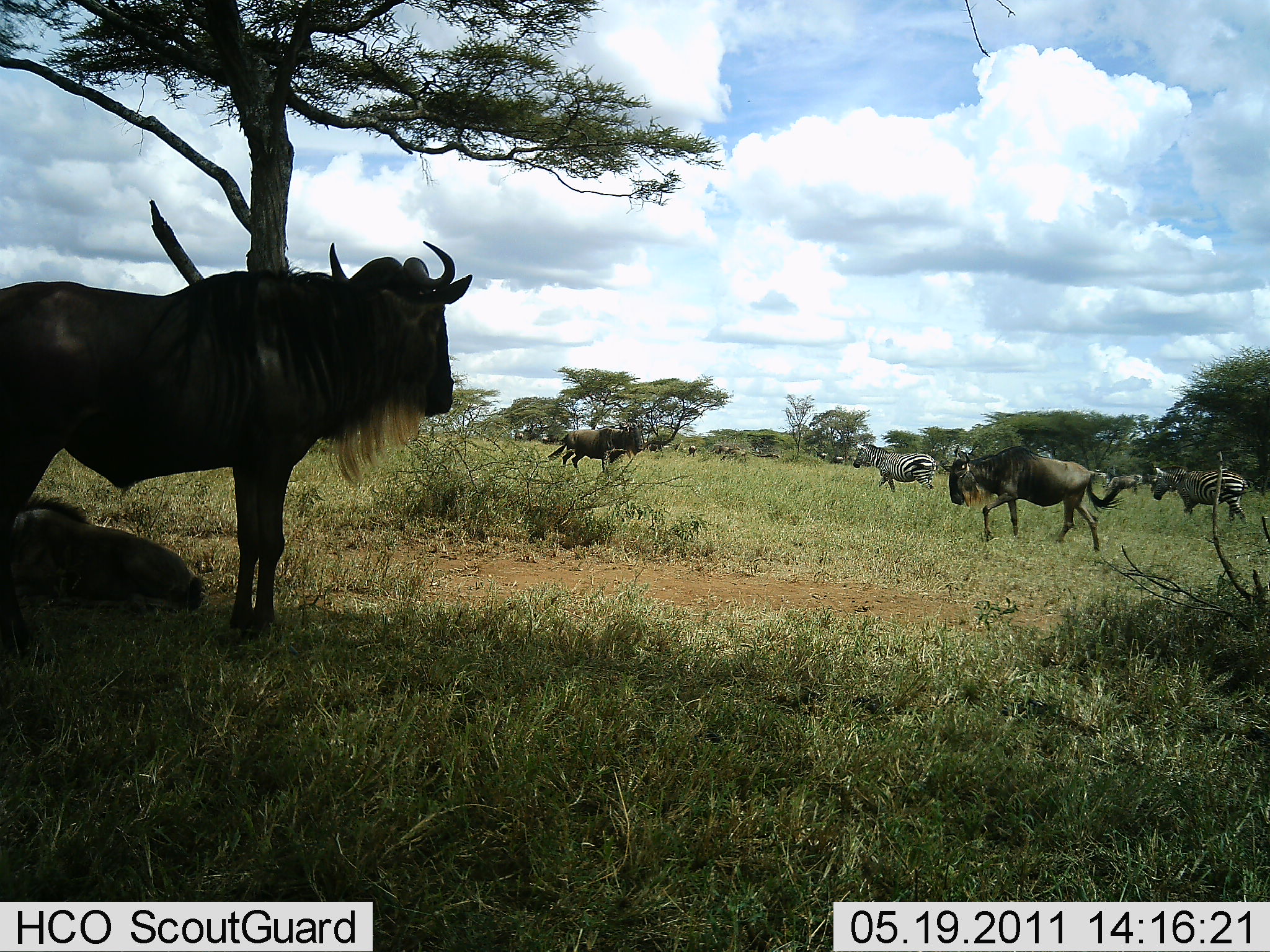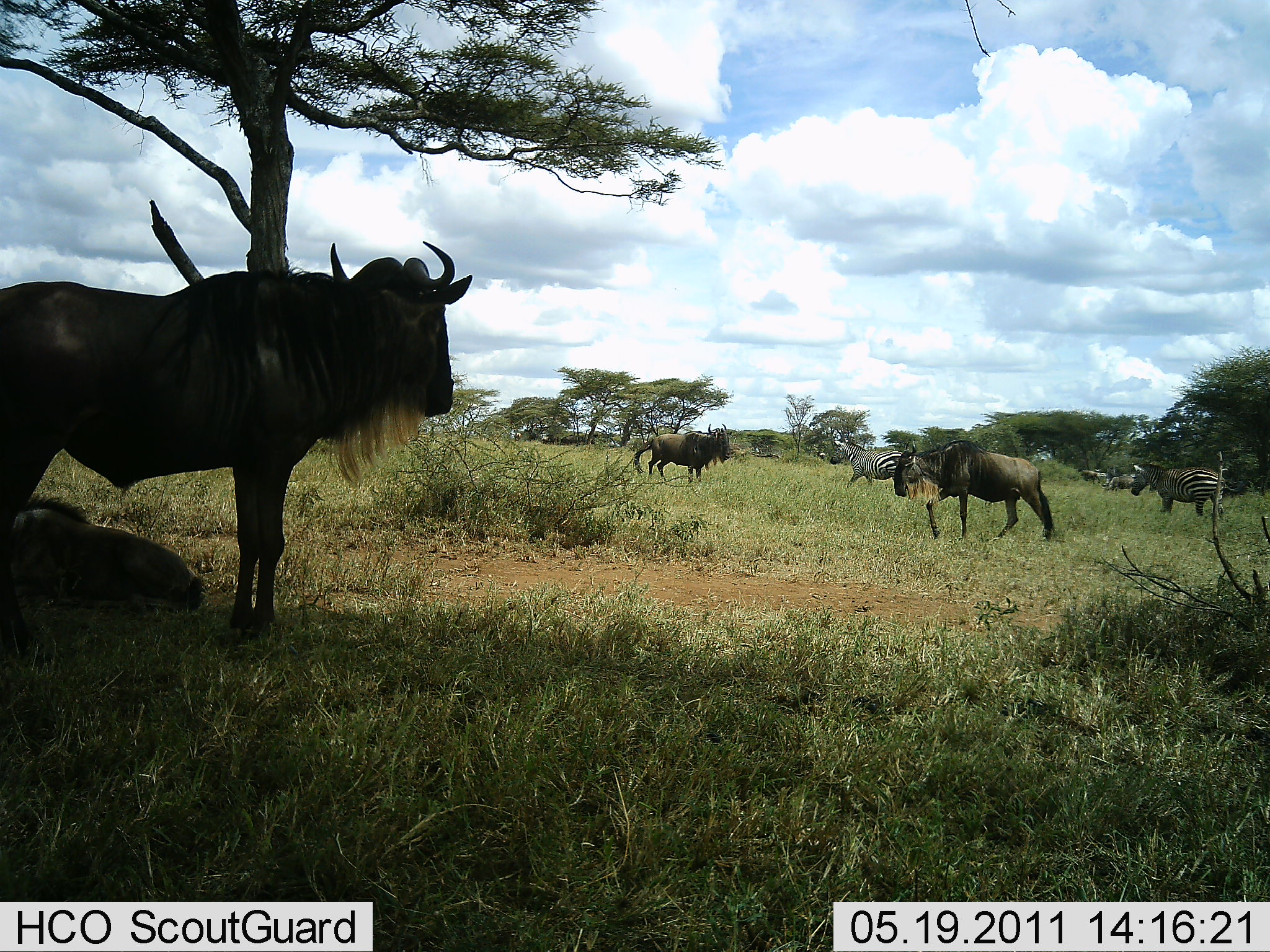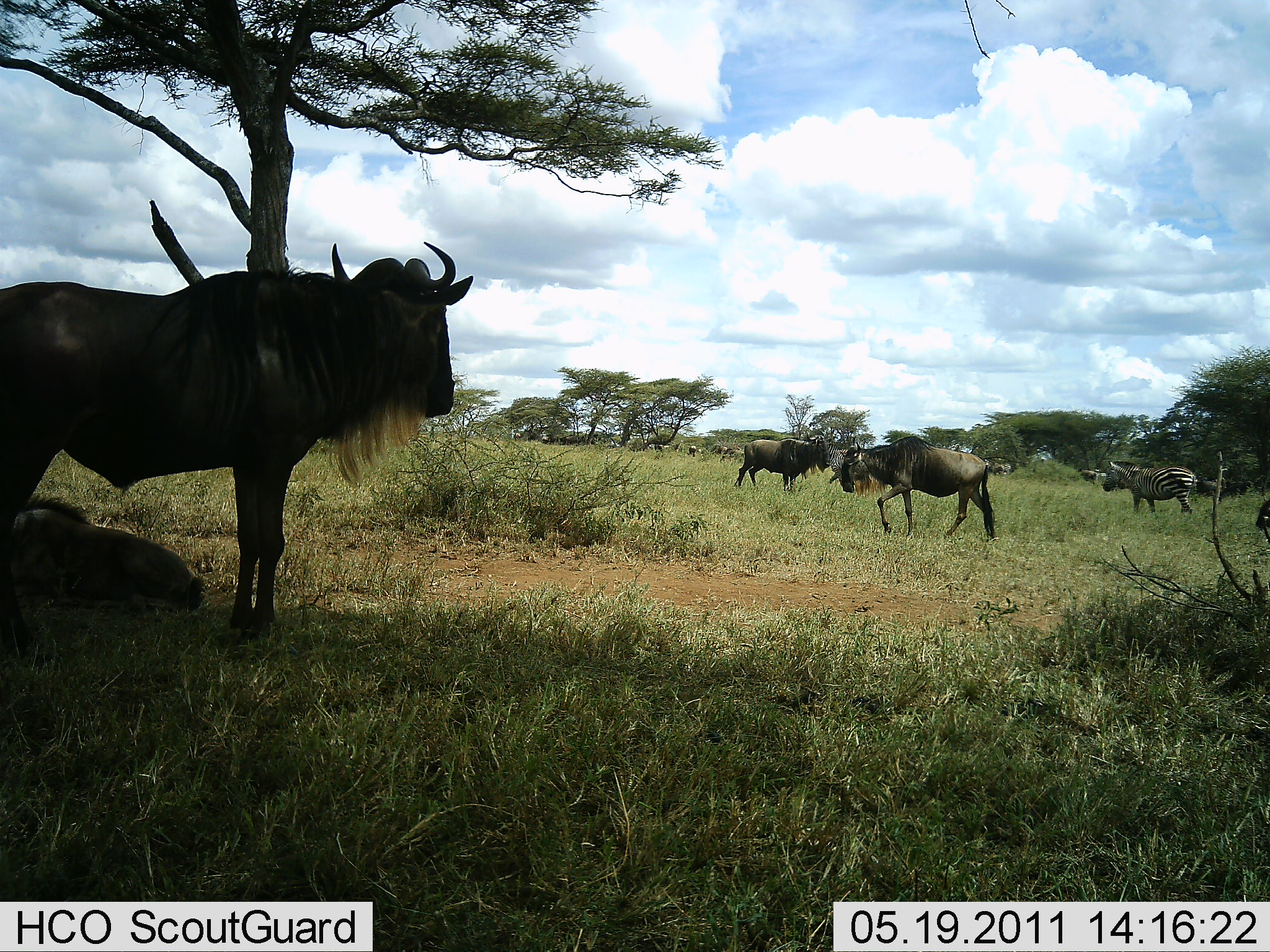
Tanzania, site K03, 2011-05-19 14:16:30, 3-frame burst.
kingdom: Animalia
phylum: Chordata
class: Mammalia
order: Artiodactyla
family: Bovidae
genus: Connochaetes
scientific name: Connochaetes taurinus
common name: blue wildebeest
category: wildebeest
Wildebeest (blue wildebeest) (Connochaetes taurinus), count 5. Behavior (volunteer vote fractions): standing 69%, resting 31%, moving 85%, interacting 8%. Young present (vote fraction): 8%. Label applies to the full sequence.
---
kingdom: Animalia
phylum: Chordata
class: Mammalia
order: Perissodactyla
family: Equidae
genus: Equus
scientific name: Equus quagga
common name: plains zebra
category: zebra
Zebra (plains zebra) (Equus quagga), count 2. Behavior (volunteer vote fractions): standing 18%, resting 0%, moving 82%, interacting 0%. Young present (vote fraction): 0%. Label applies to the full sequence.